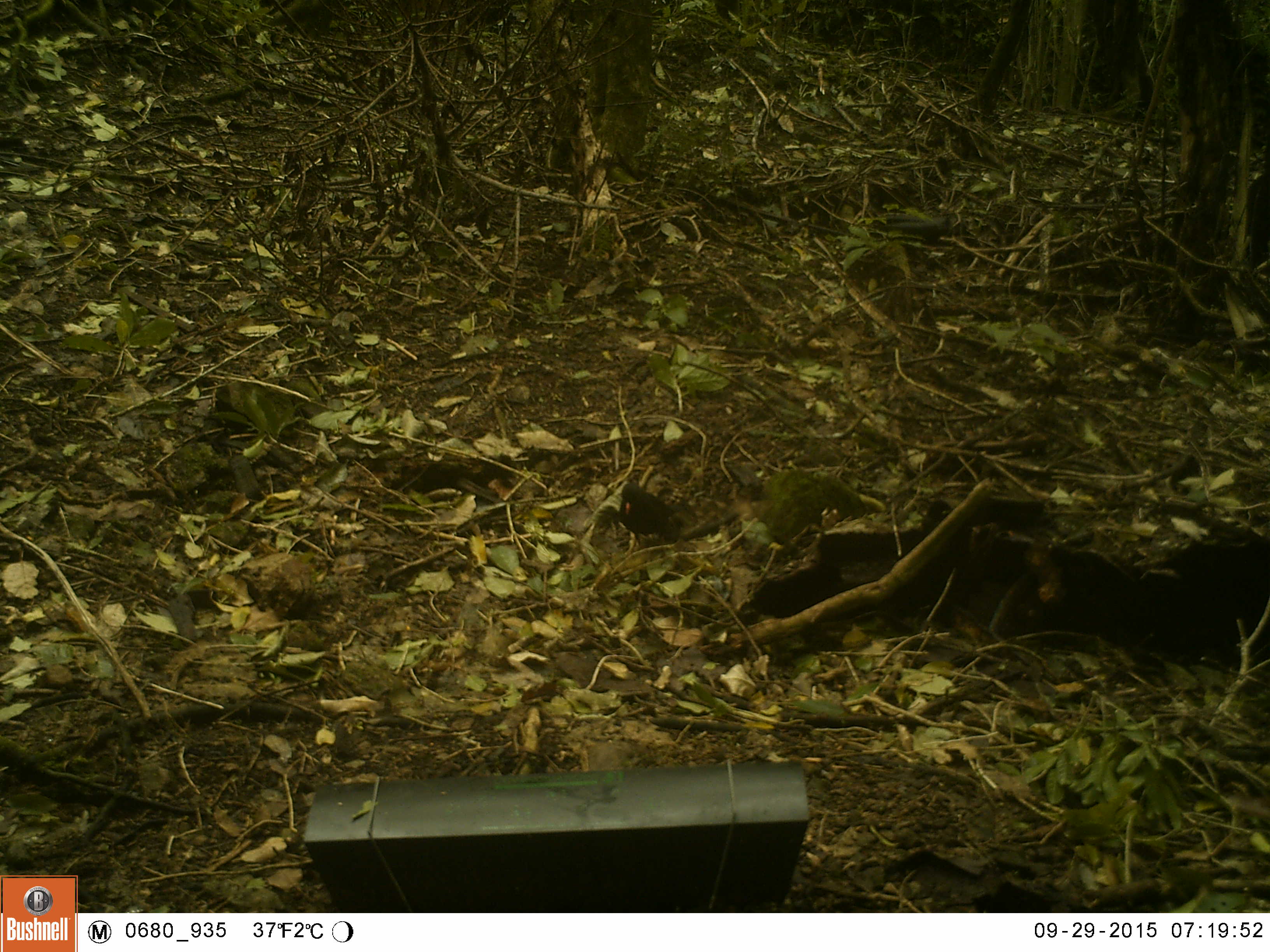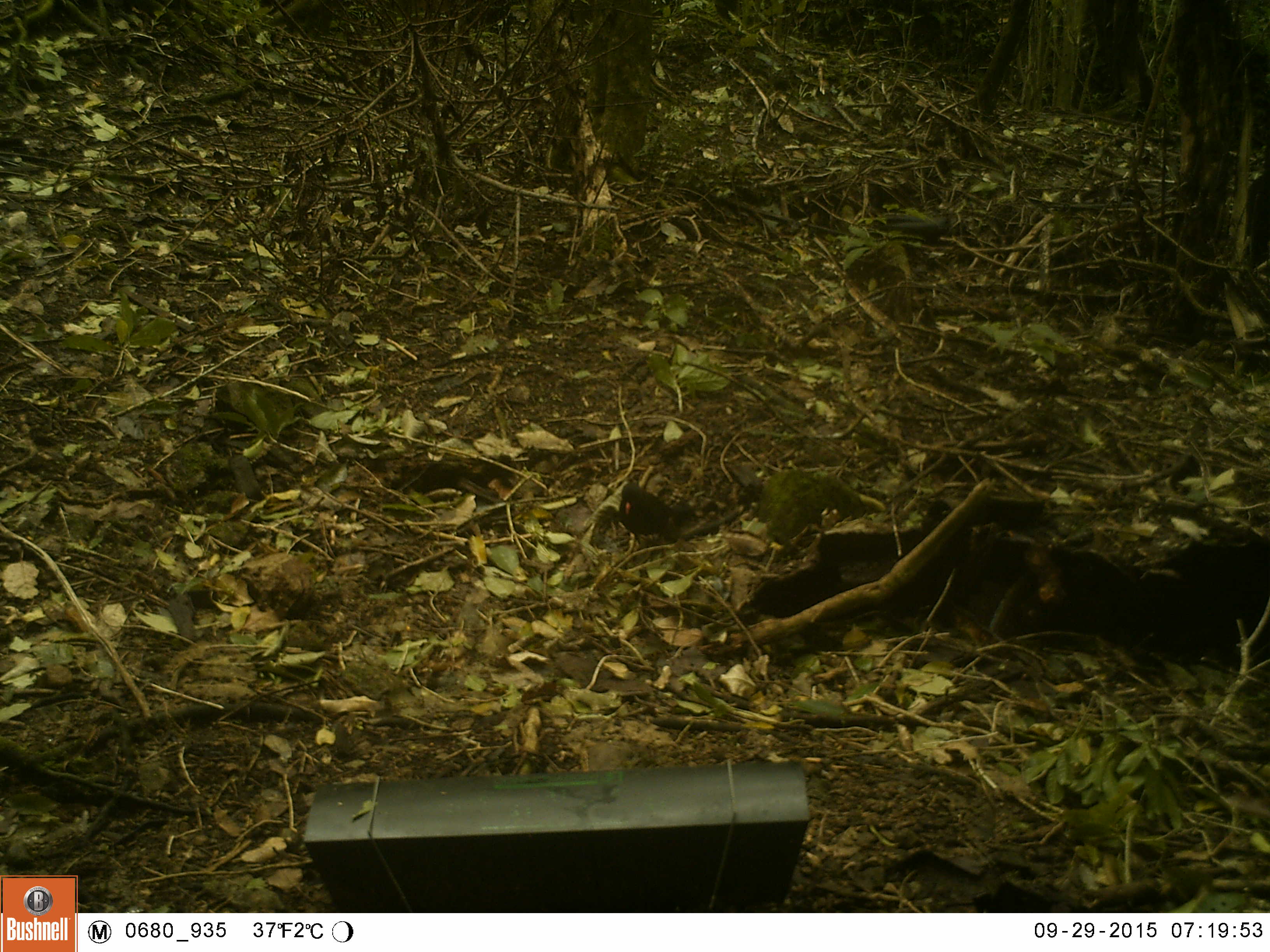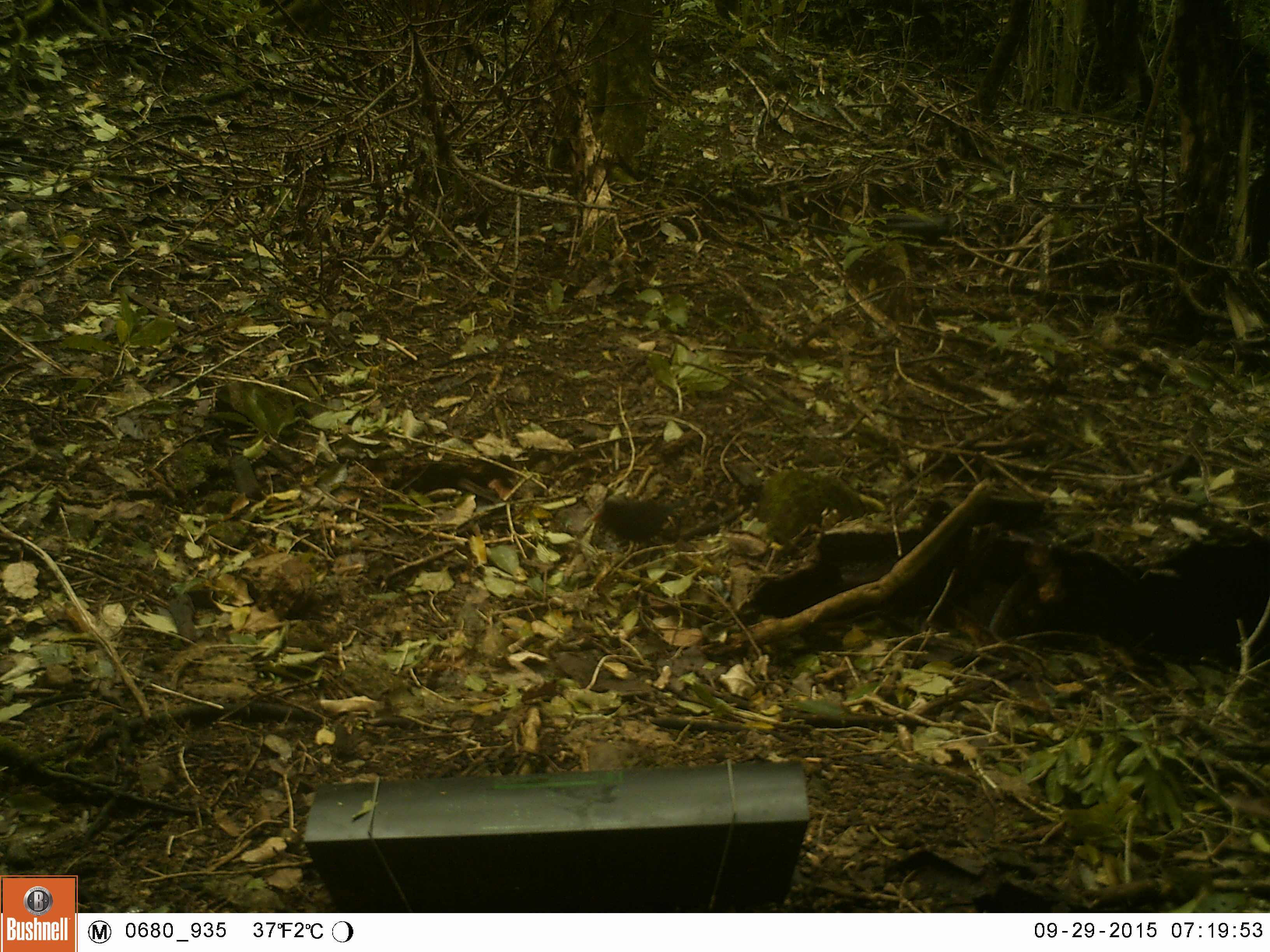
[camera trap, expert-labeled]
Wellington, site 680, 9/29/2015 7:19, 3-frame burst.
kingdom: Animalia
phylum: Chordata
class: Aves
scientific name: Aves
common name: bird